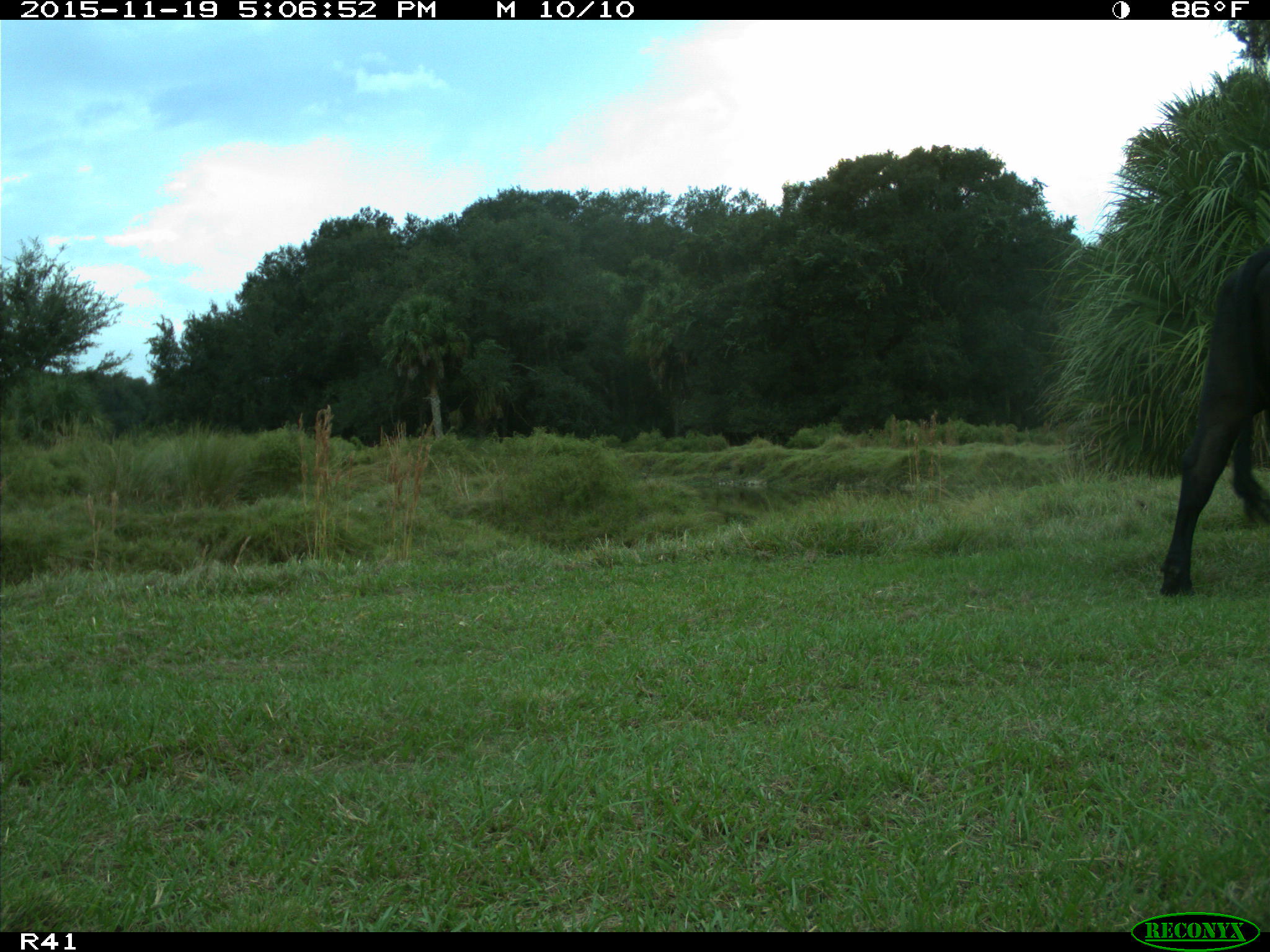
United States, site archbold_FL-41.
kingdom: Animalia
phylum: Chordata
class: Mammalia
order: Artiodactyla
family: Bovidae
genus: Bos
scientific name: Bos taurus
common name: domestic cow